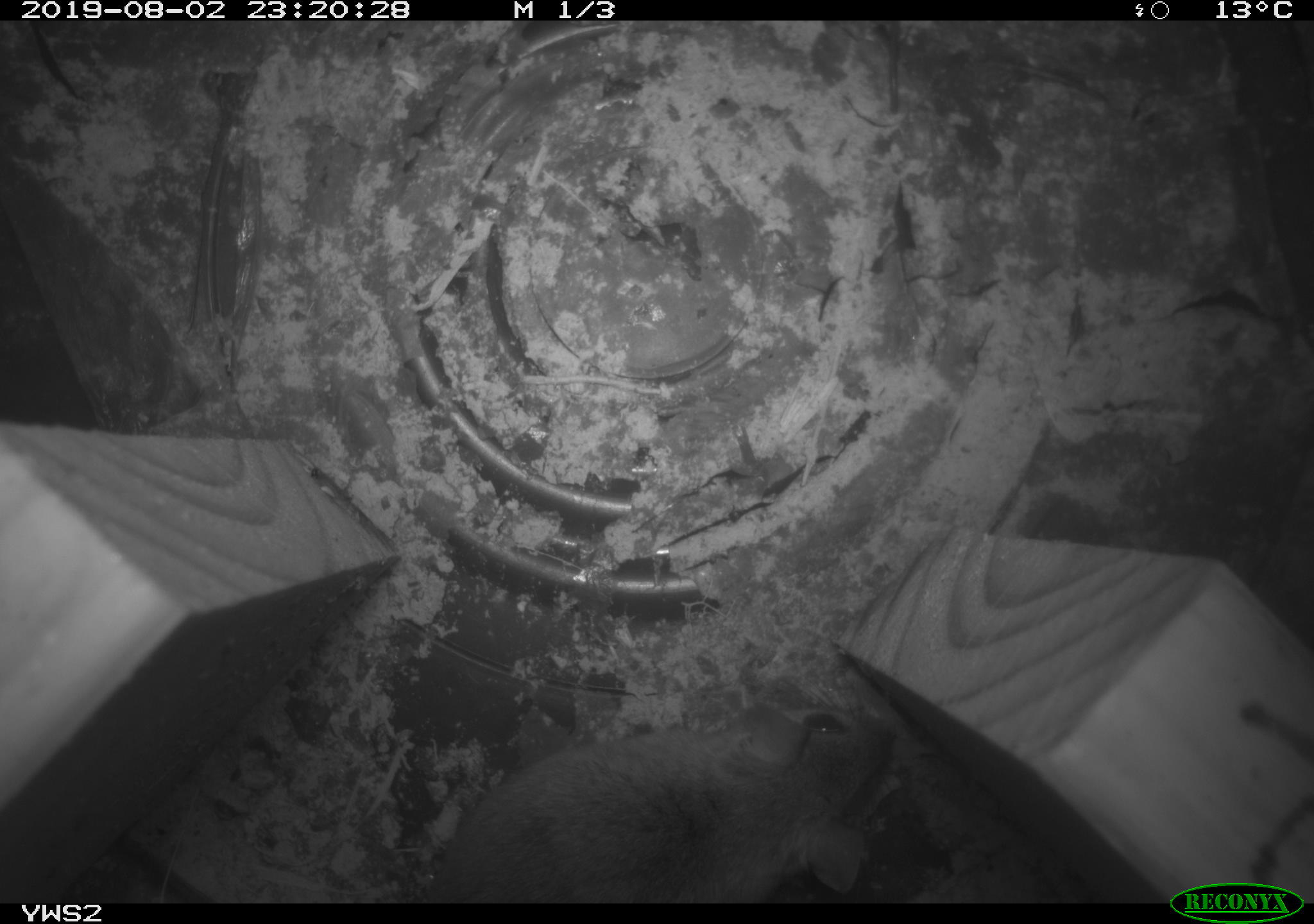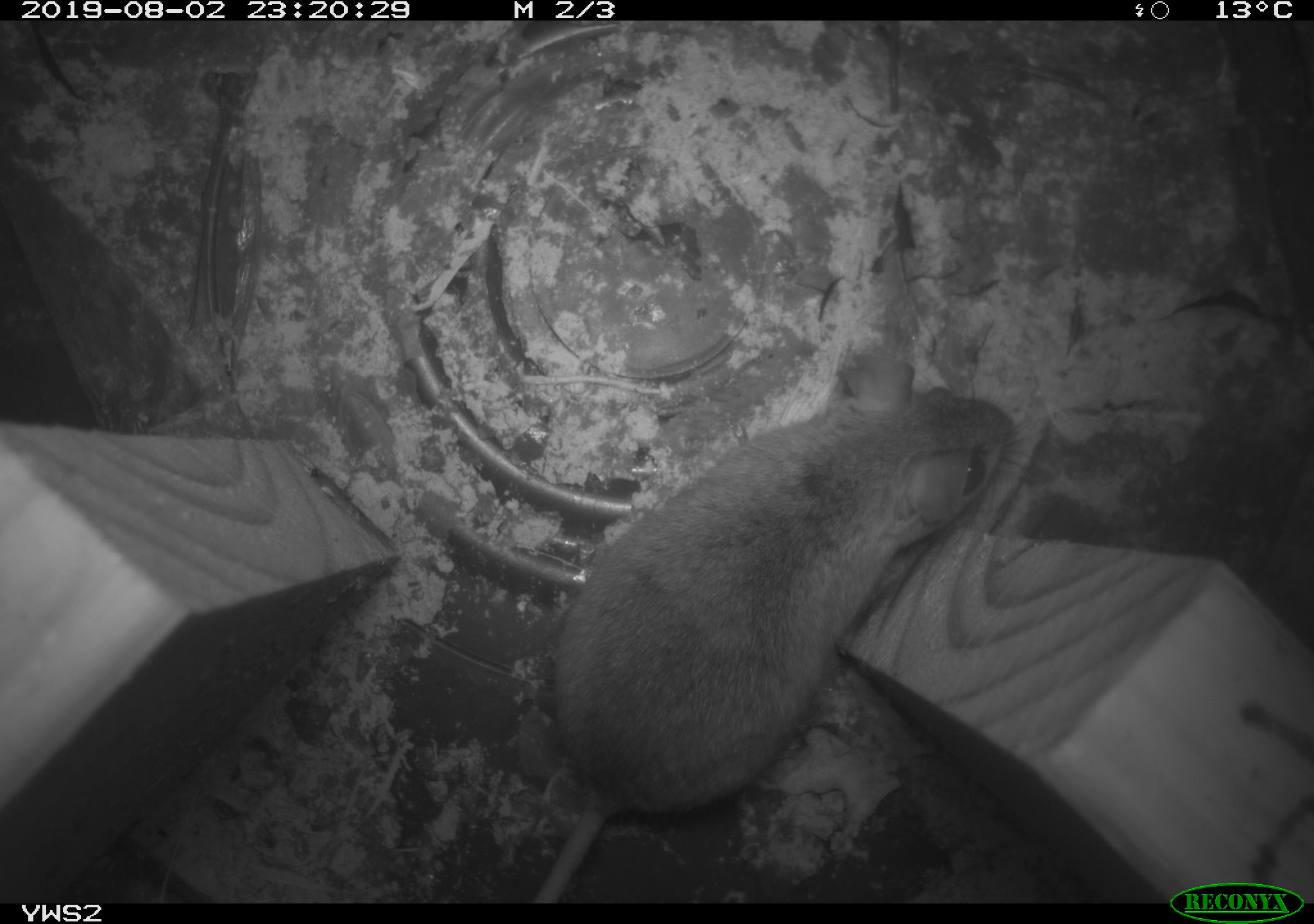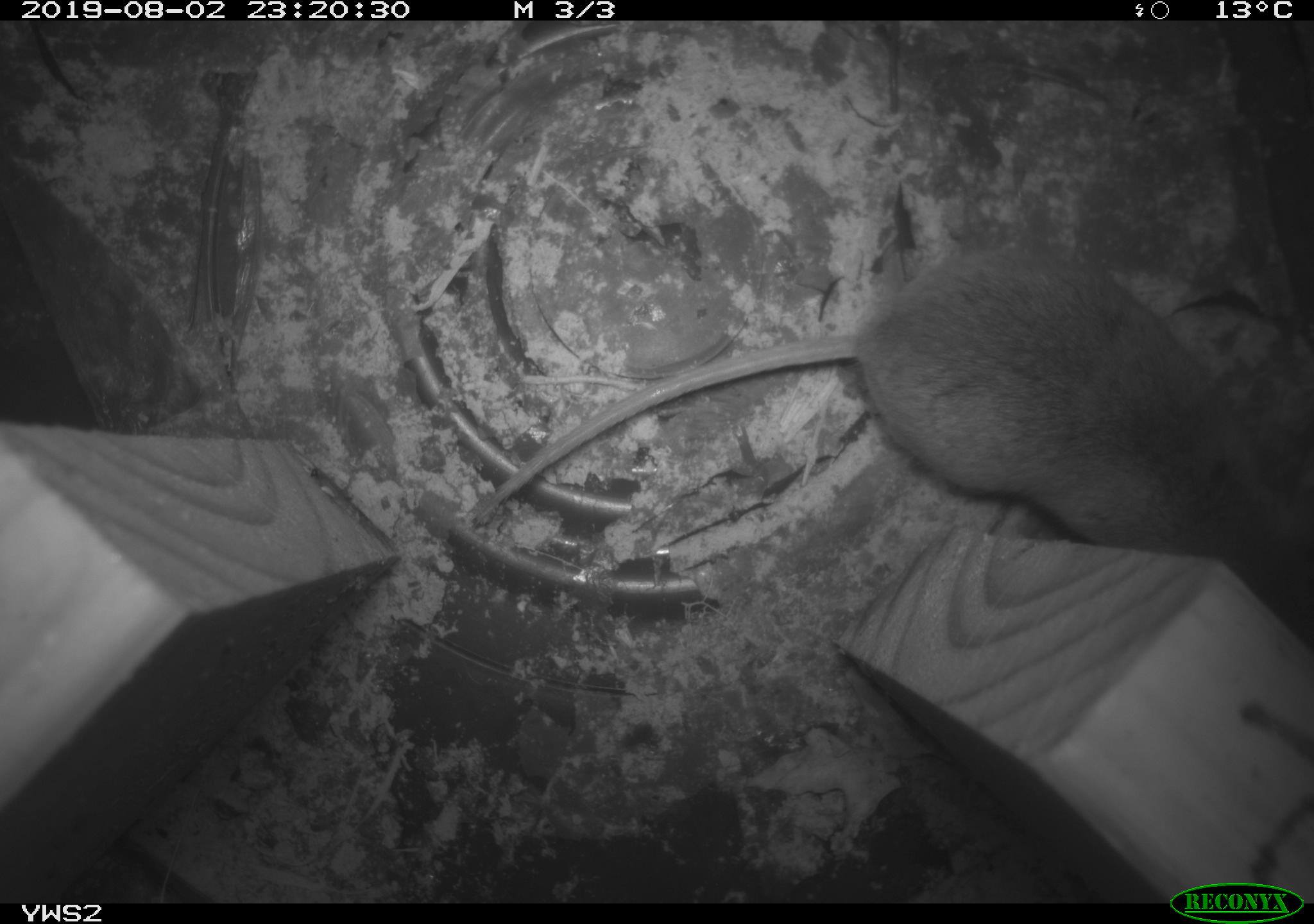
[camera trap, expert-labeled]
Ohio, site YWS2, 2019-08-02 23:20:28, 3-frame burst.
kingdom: Animalia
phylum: Chordata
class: Mammalia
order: Rodentia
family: Cricetidae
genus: Peromyscus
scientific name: Peromyscus leucopus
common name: white-footed mouse